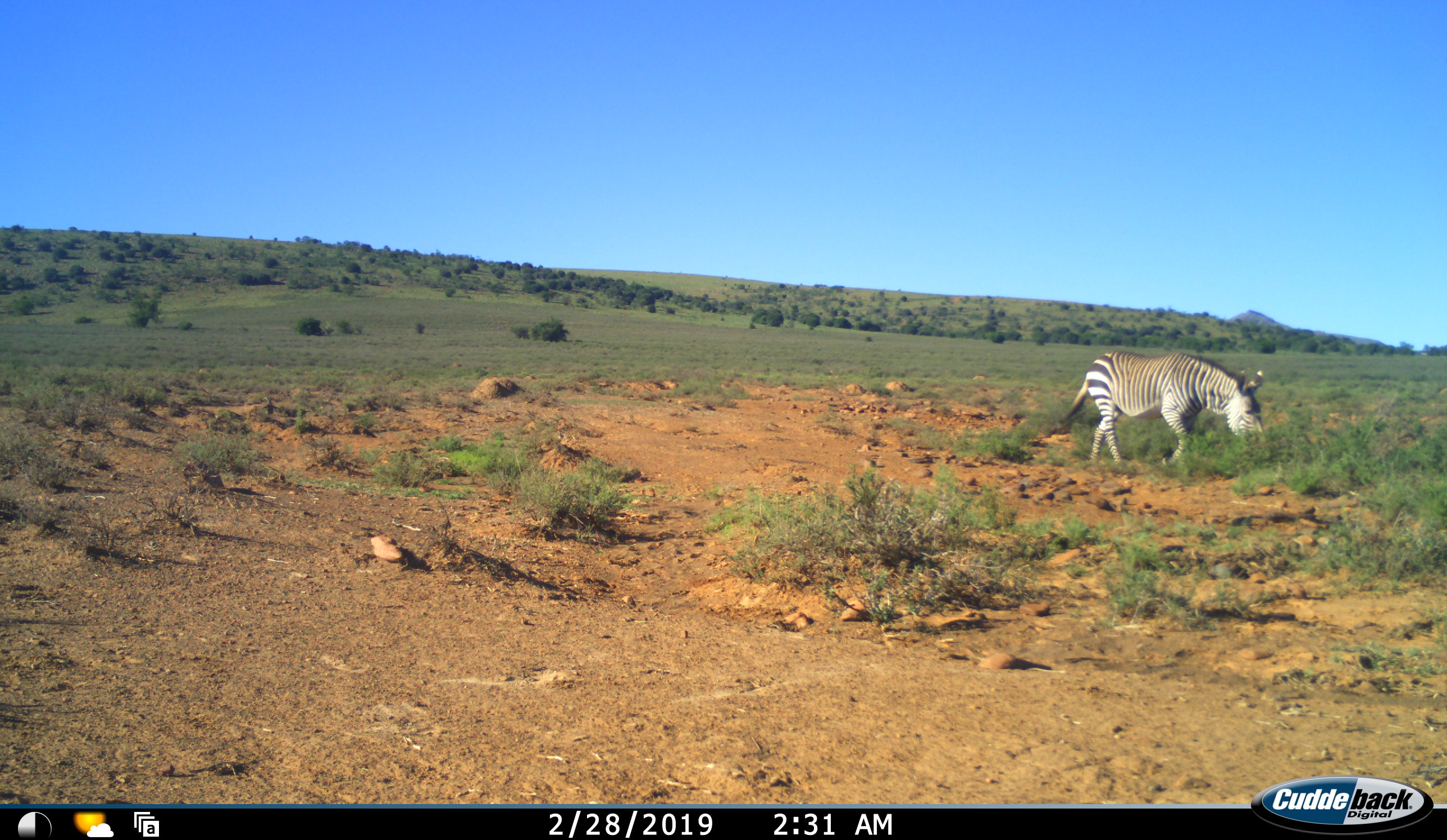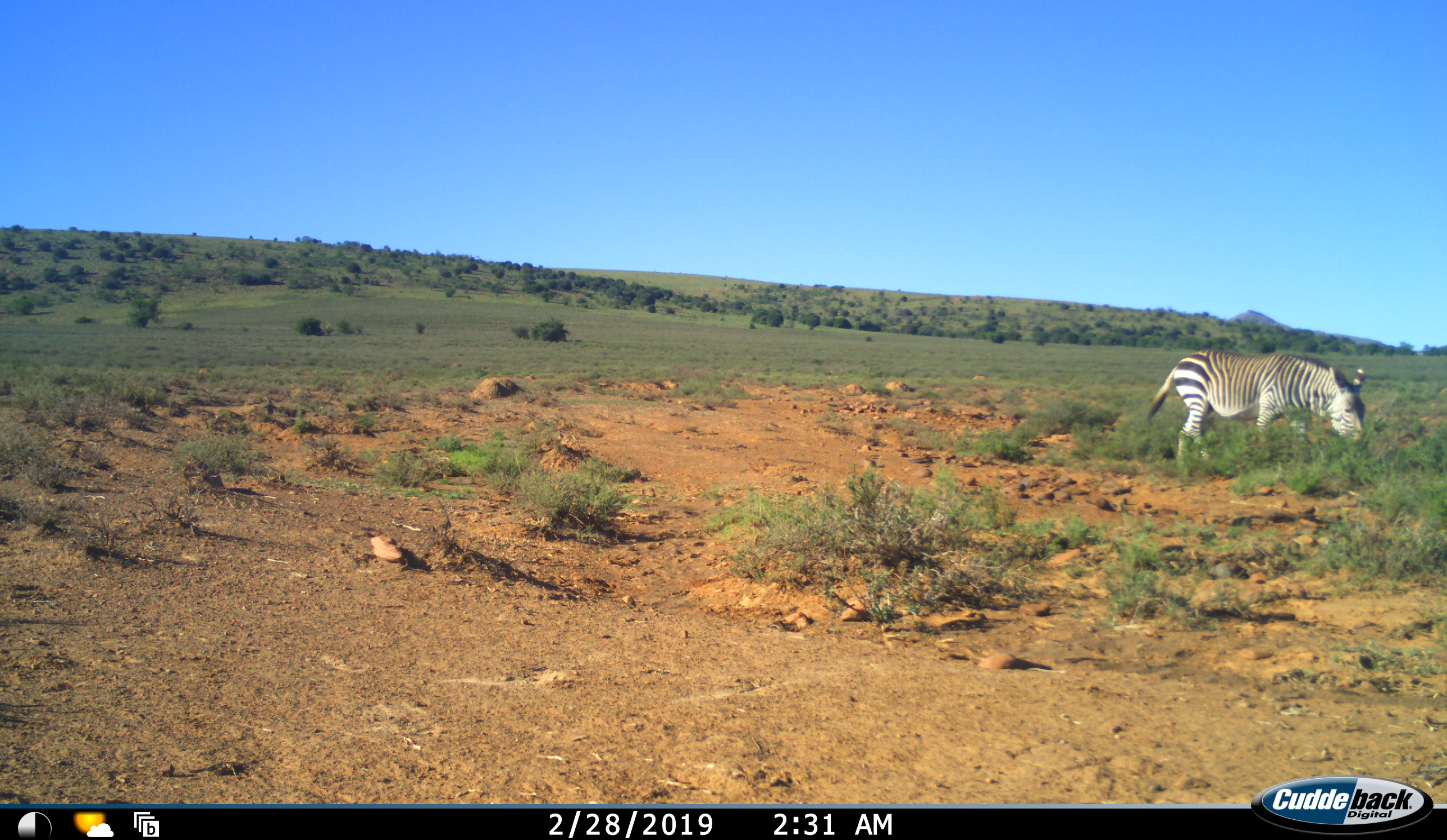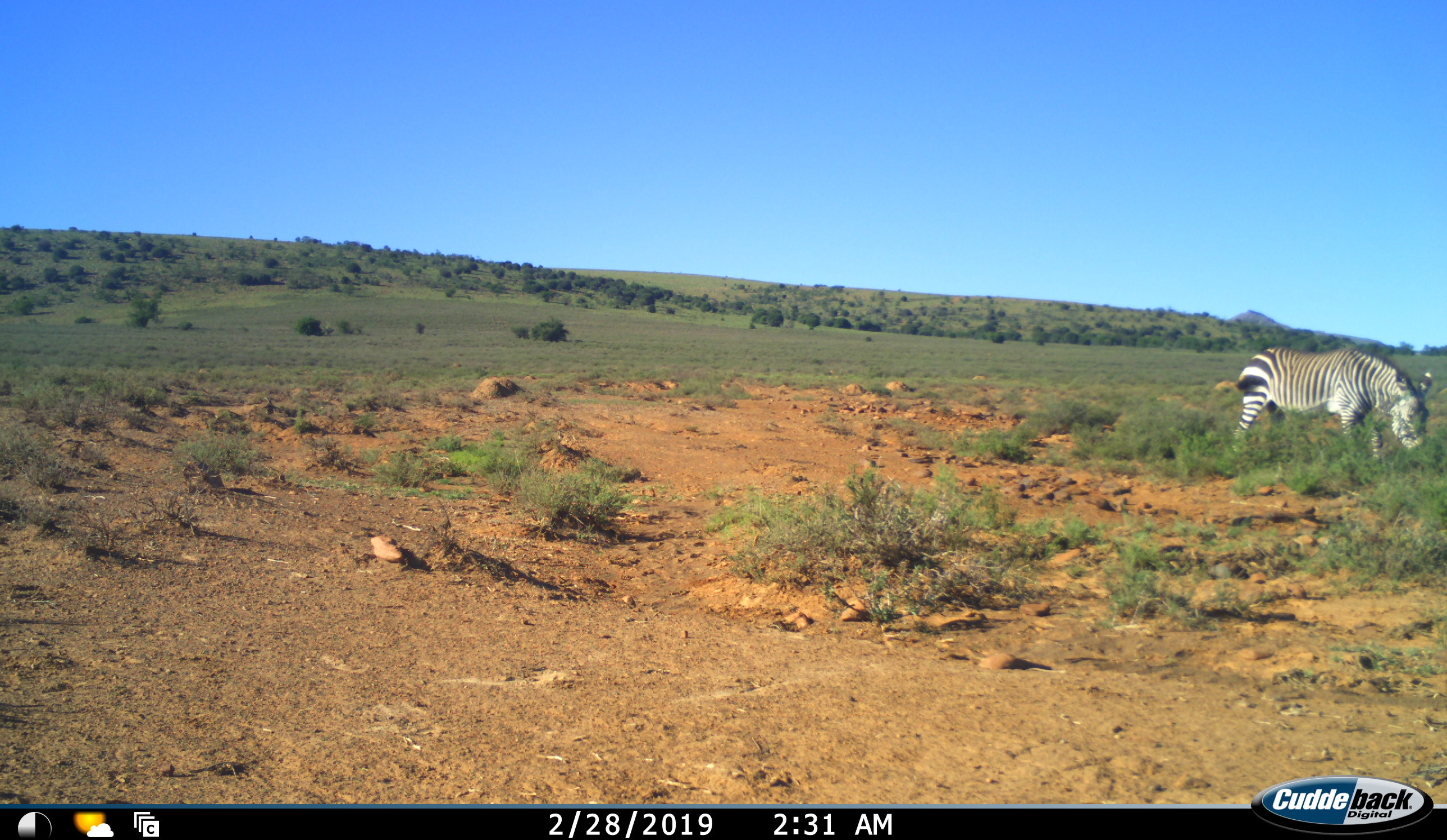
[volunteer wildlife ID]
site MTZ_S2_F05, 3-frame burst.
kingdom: Animalia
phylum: Chordata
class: Mammalia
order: Perissodactyla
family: Equidae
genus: Equus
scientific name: Equus zebra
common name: mountain zebra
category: zebramountain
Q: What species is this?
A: Zebramountain (mountain zebra) (Equus zebra).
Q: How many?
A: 1.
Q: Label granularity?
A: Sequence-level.